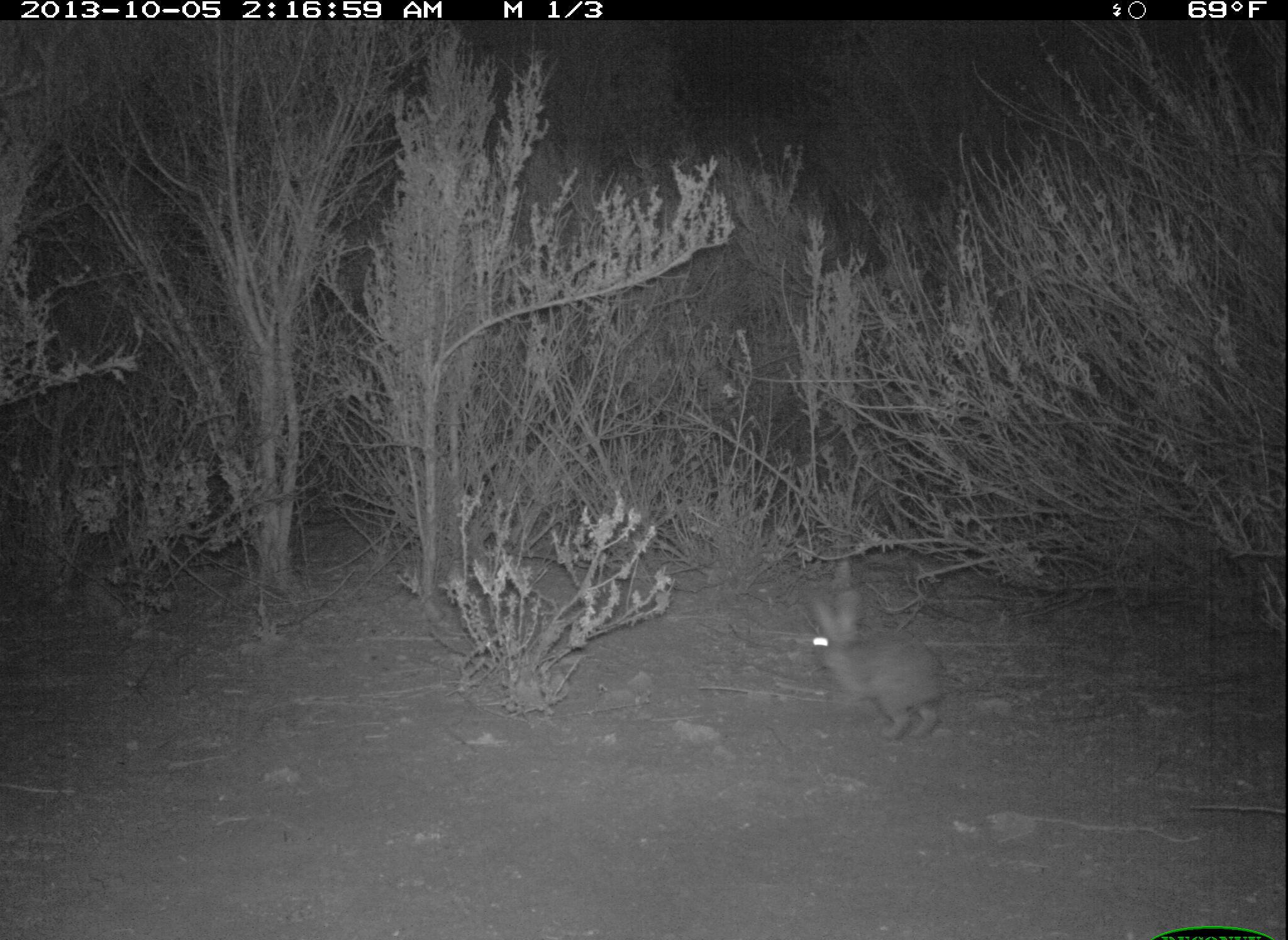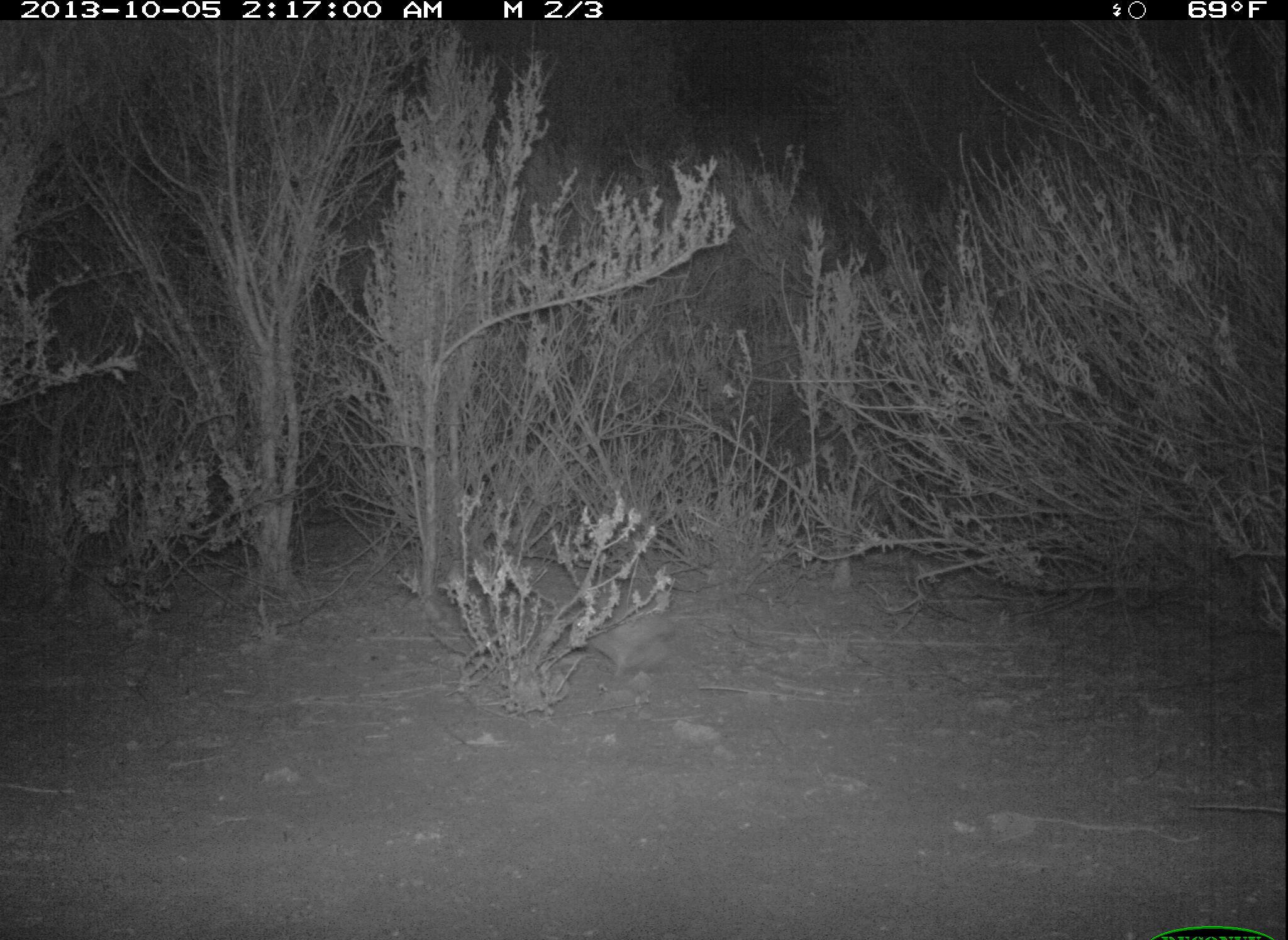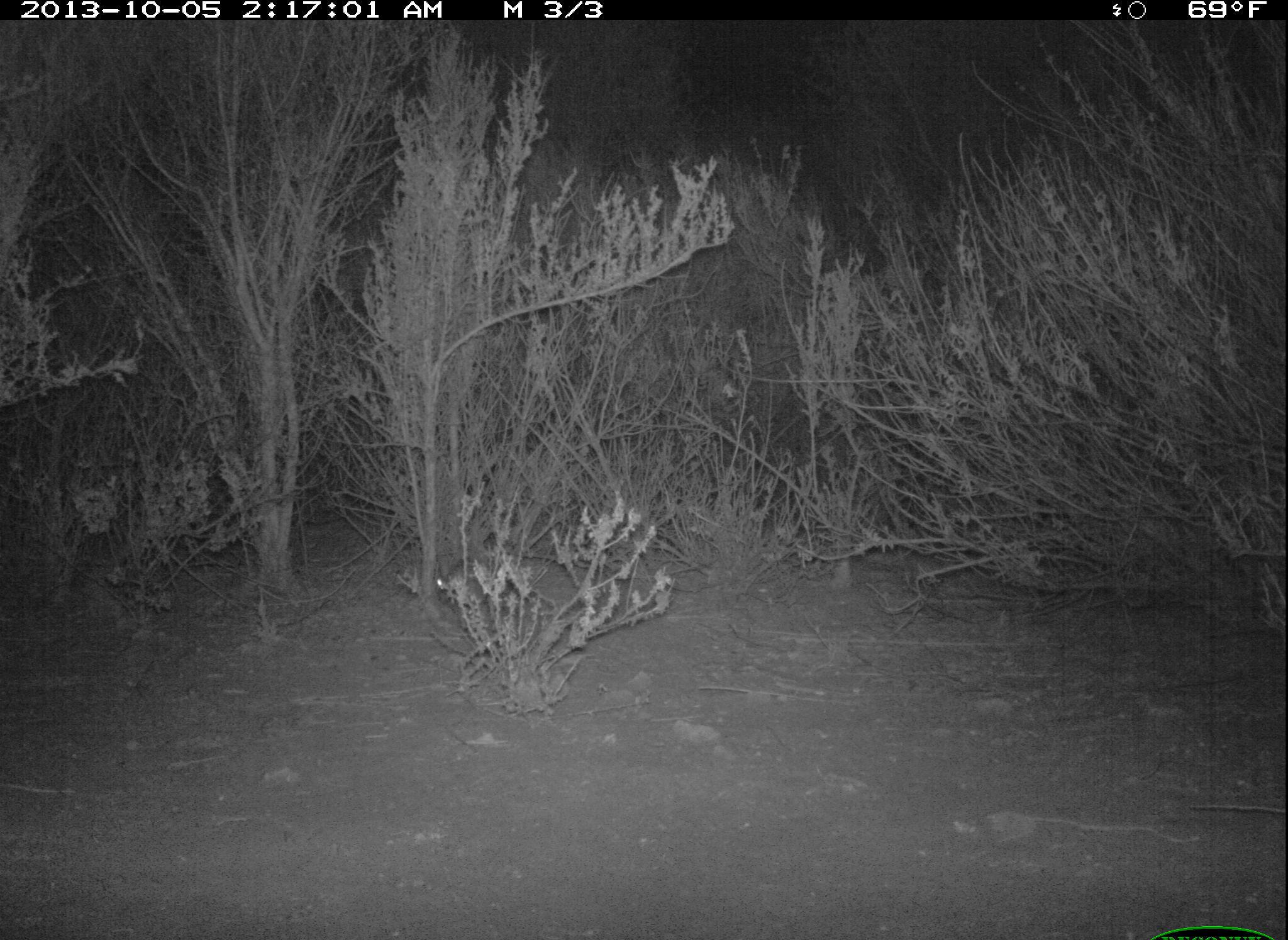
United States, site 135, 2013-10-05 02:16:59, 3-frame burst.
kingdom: Animalia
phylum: Chordata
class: Mammalia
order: Lagomorpha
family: Leporidae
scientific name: Leporidae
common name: rabbits and hares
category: rabbit